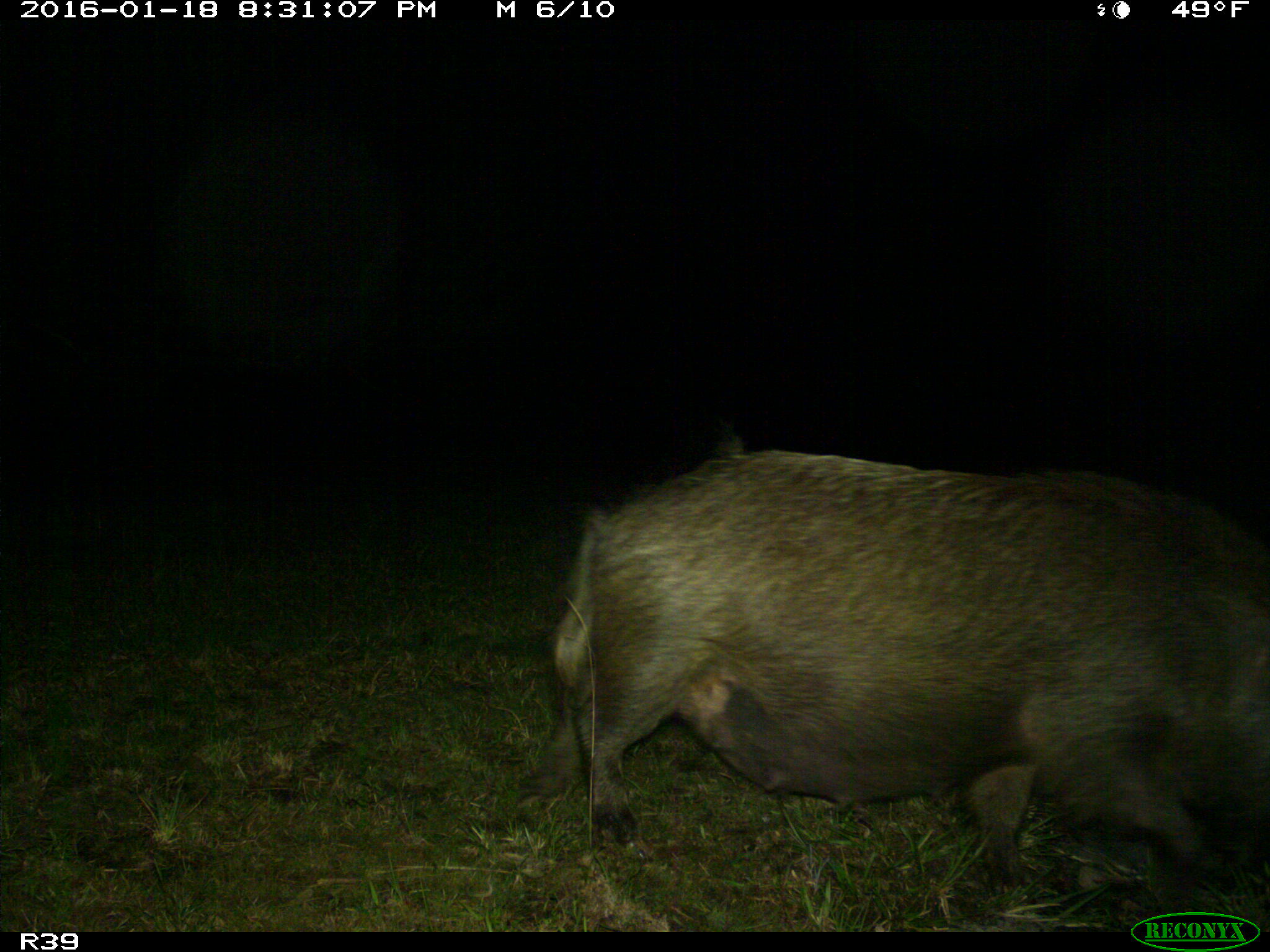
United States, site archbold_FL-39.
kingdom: Animalia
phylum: Chordata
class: Mammalia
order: Artiodactyla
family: Suidae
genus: Sus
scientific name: Sus scrofa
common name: wild boar